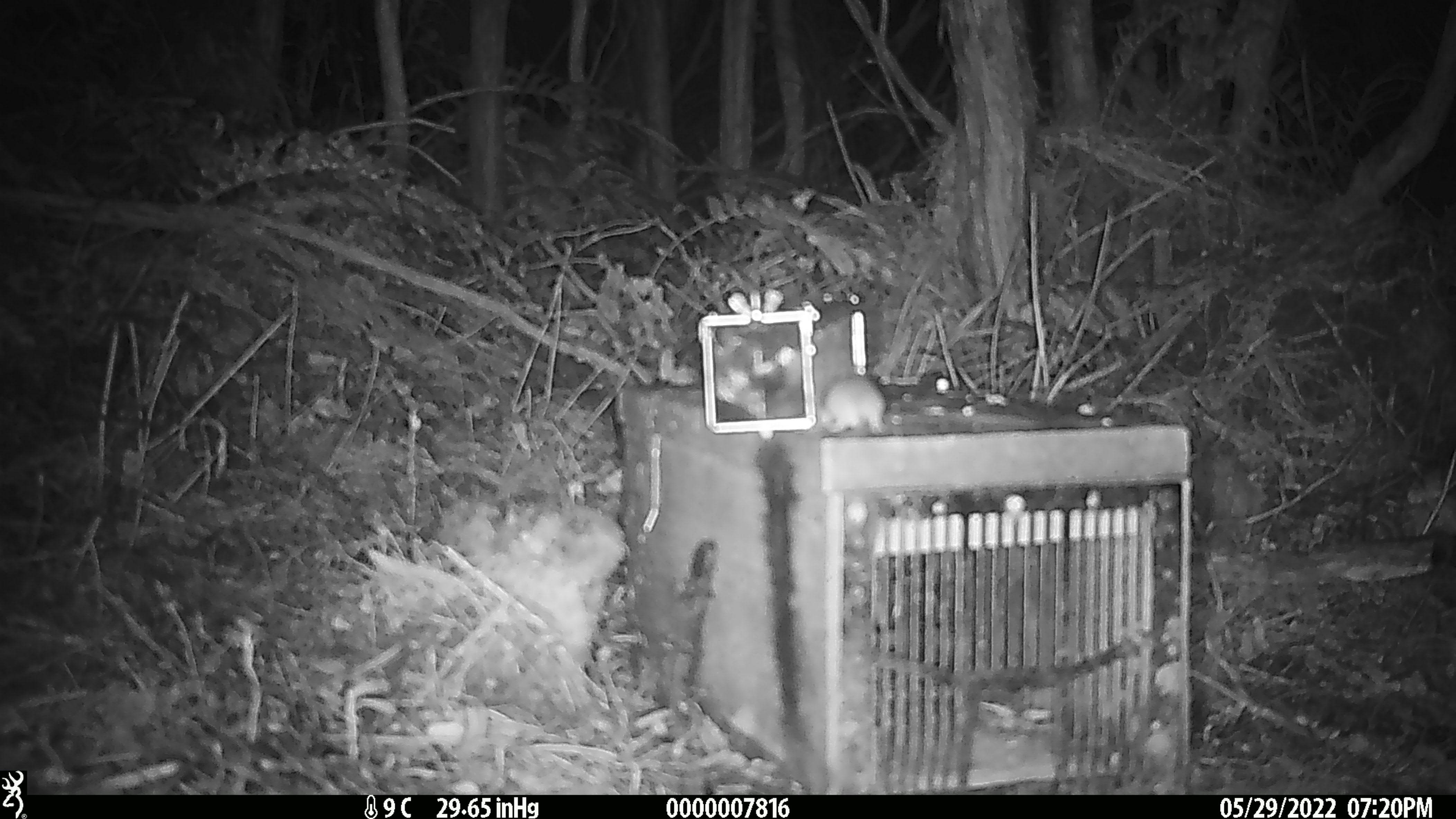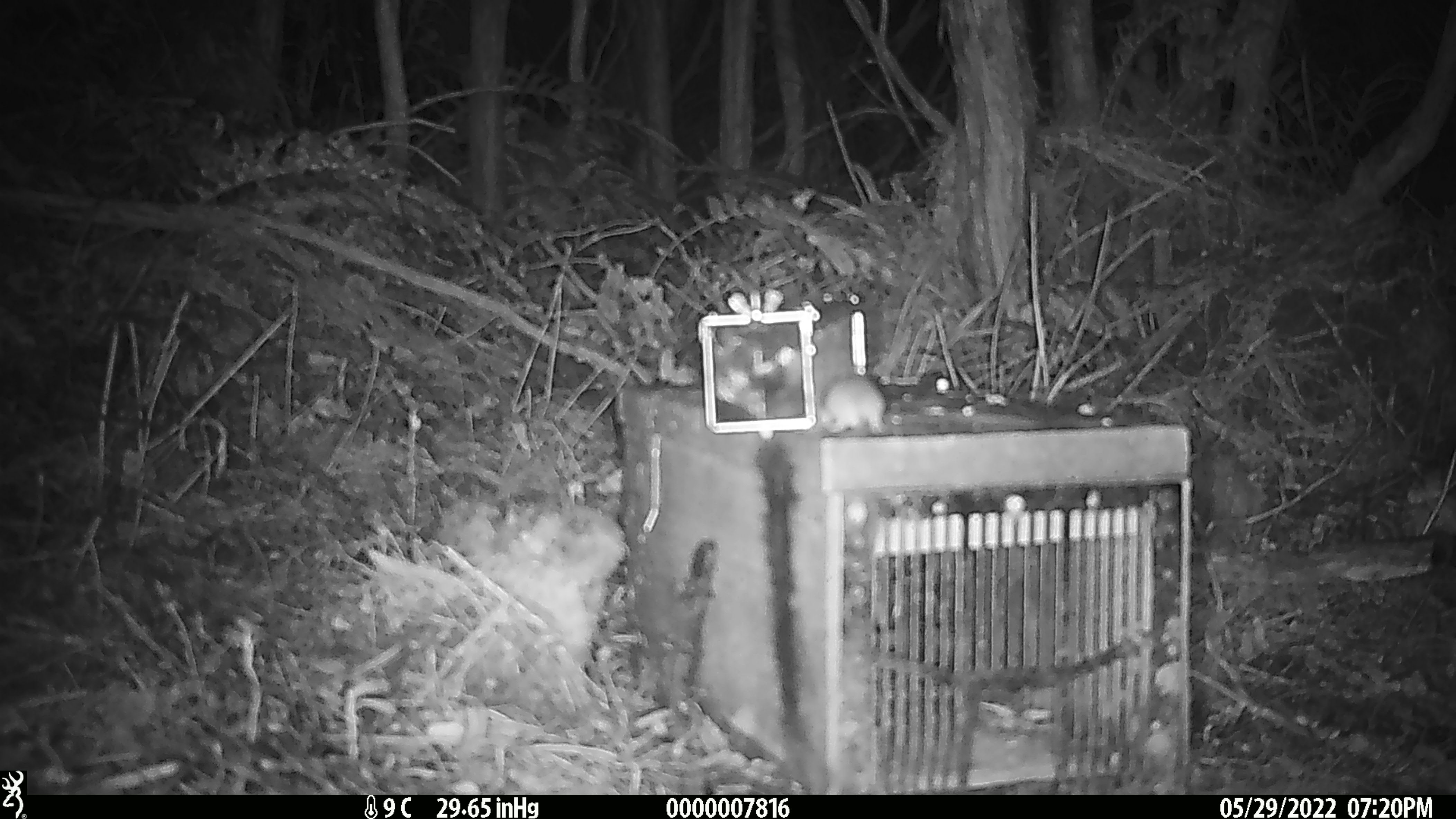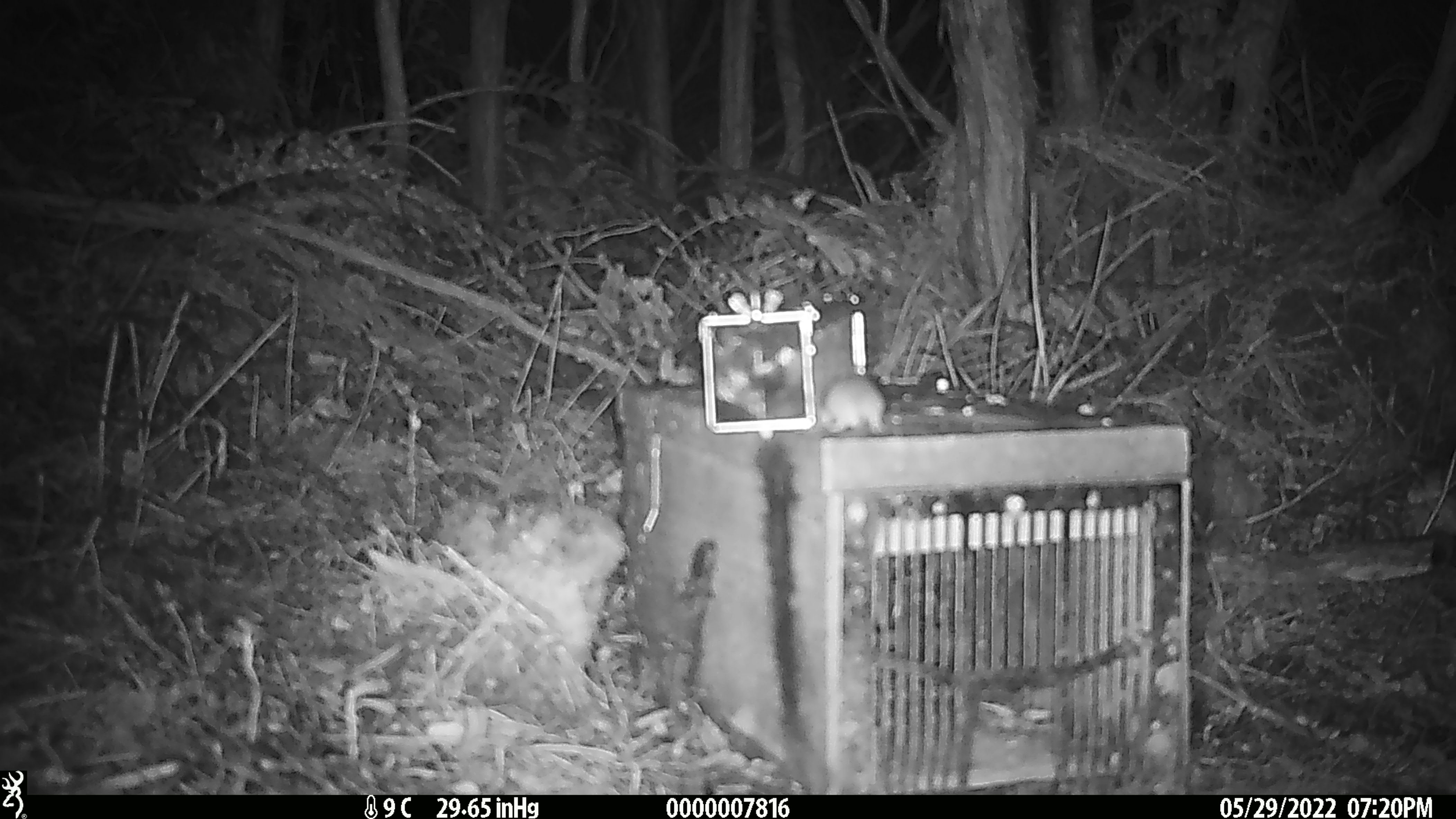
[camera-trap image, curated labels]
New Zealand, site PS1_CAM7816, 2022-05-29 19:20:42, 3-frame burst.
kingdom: Animalia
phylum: Chordata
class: Mammalia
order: Rodentia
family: Muridae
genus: Mus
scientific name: Mus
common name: mouse